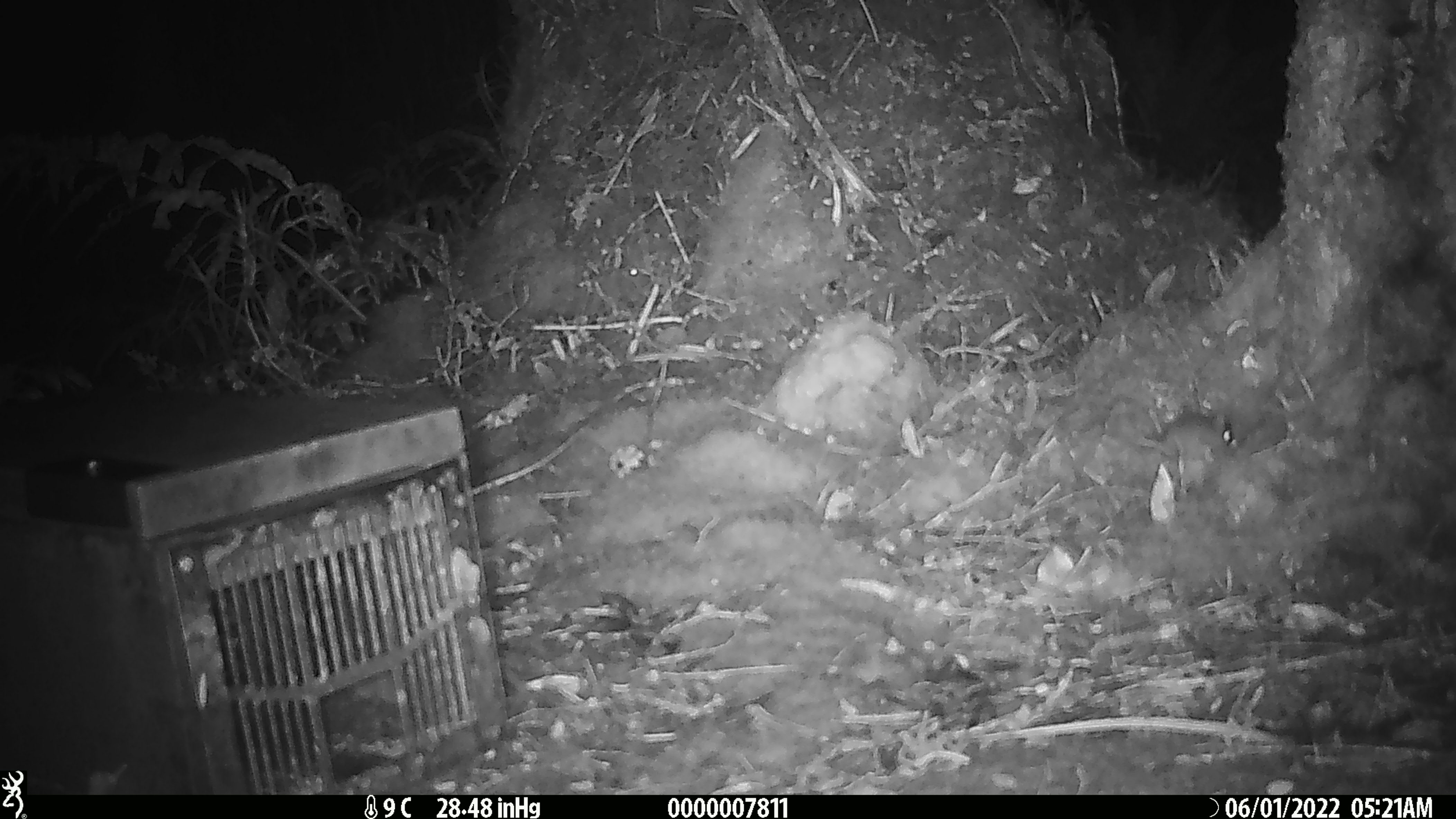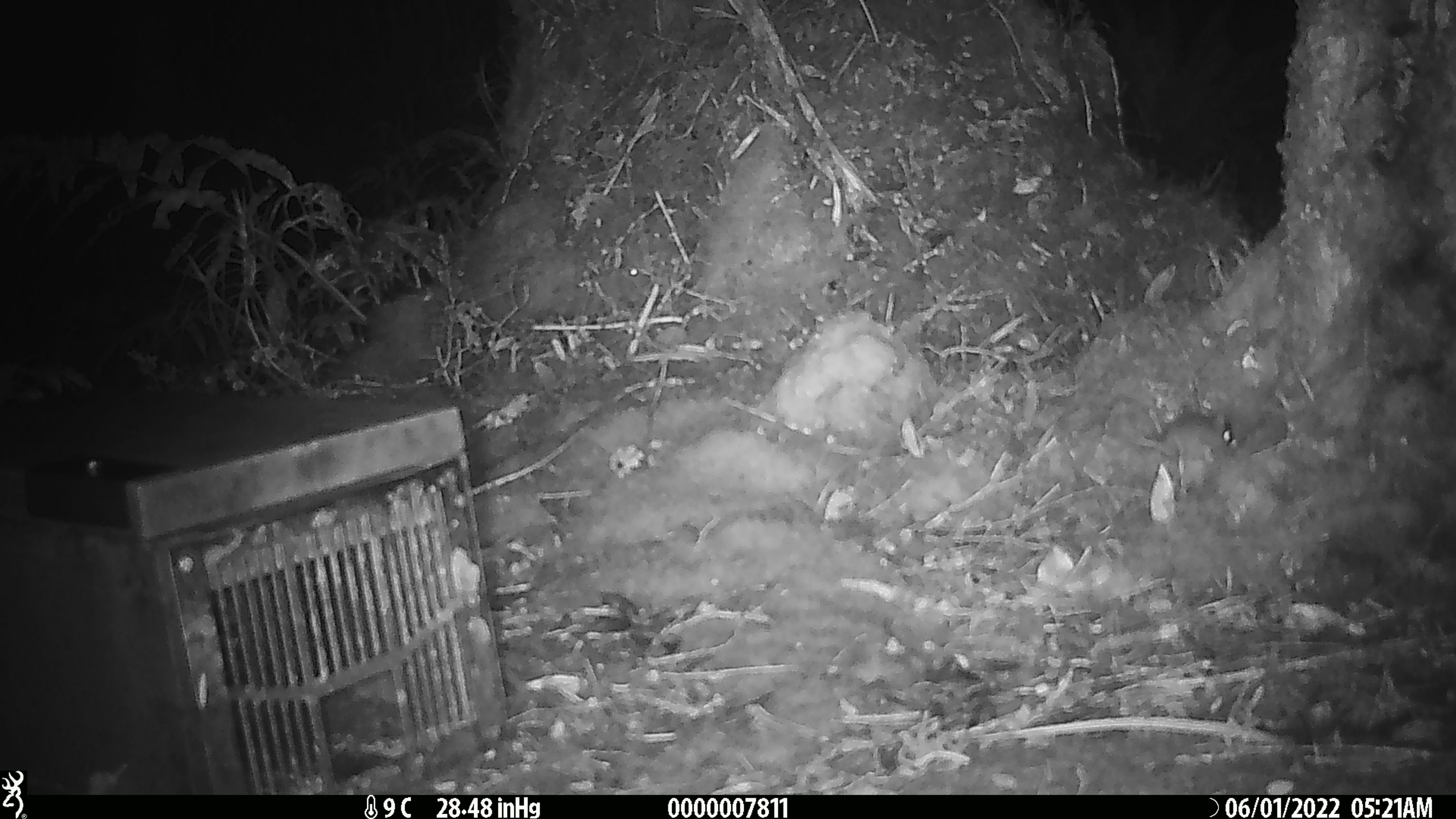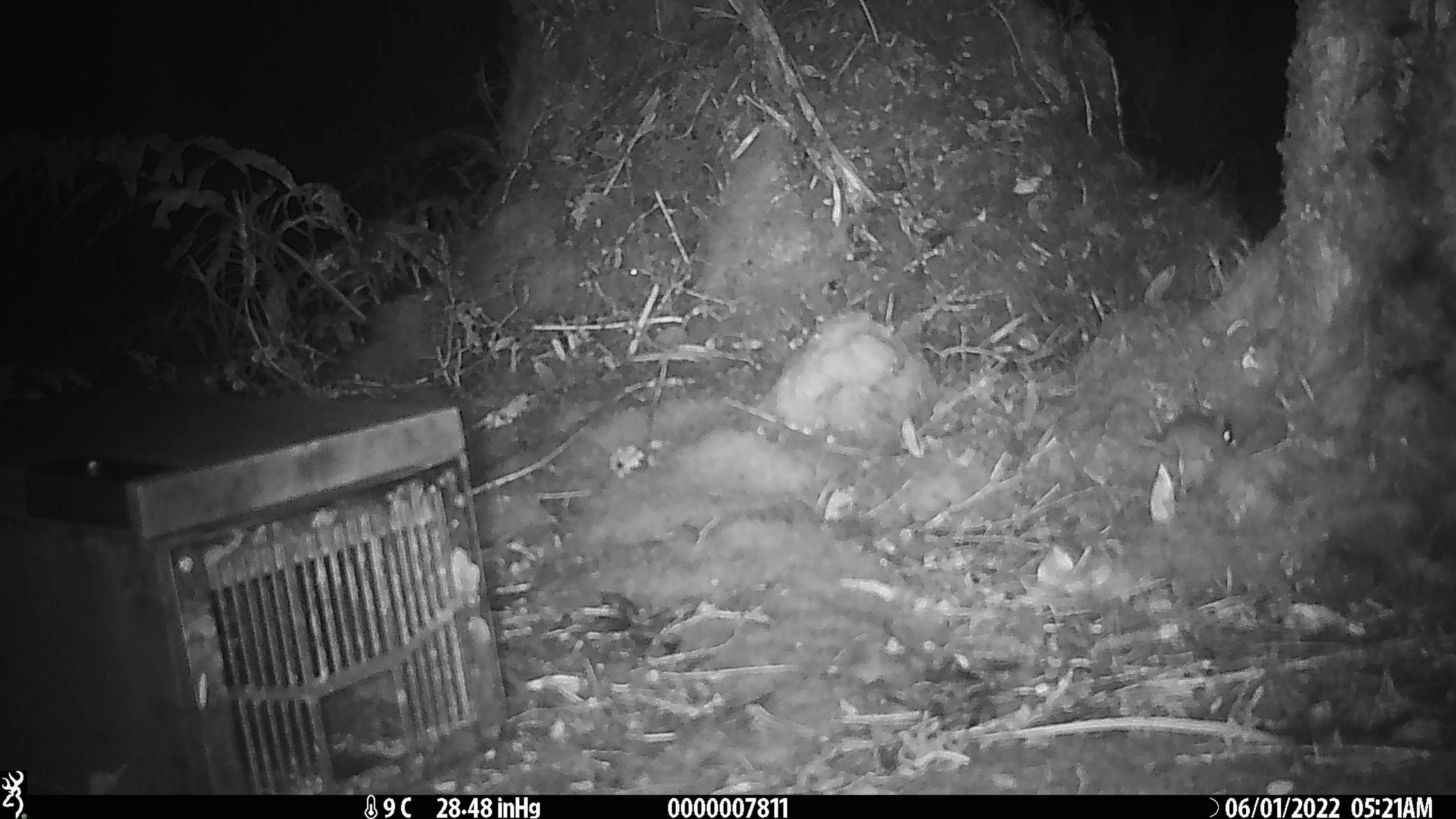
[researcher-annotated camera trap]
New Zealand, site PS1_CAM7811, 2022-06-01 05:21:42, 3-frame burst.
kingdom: Animalia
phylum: Chordata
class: Mammalia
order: Rodentia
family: Muridae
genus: Mus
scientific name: Mus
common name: mouse